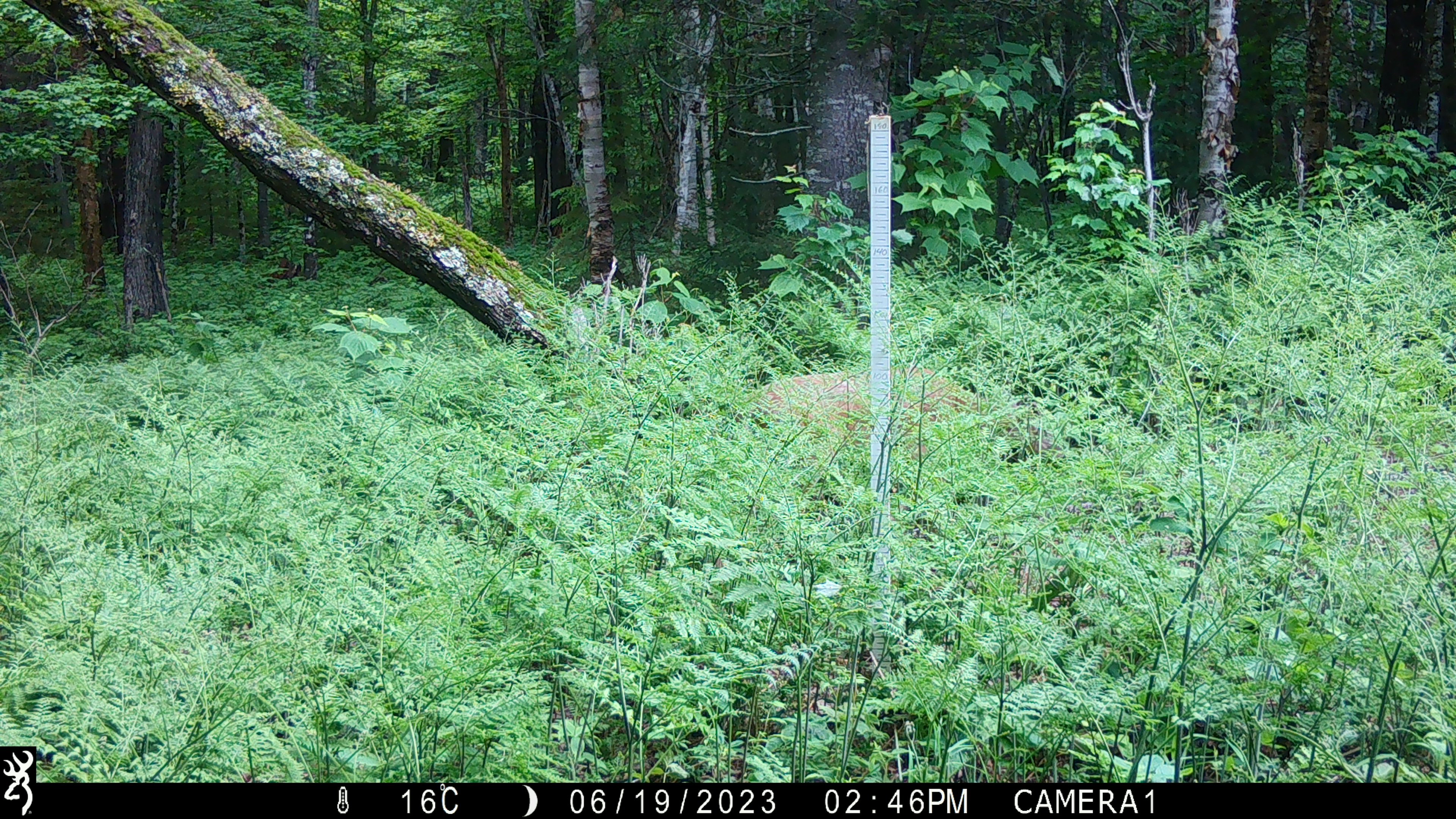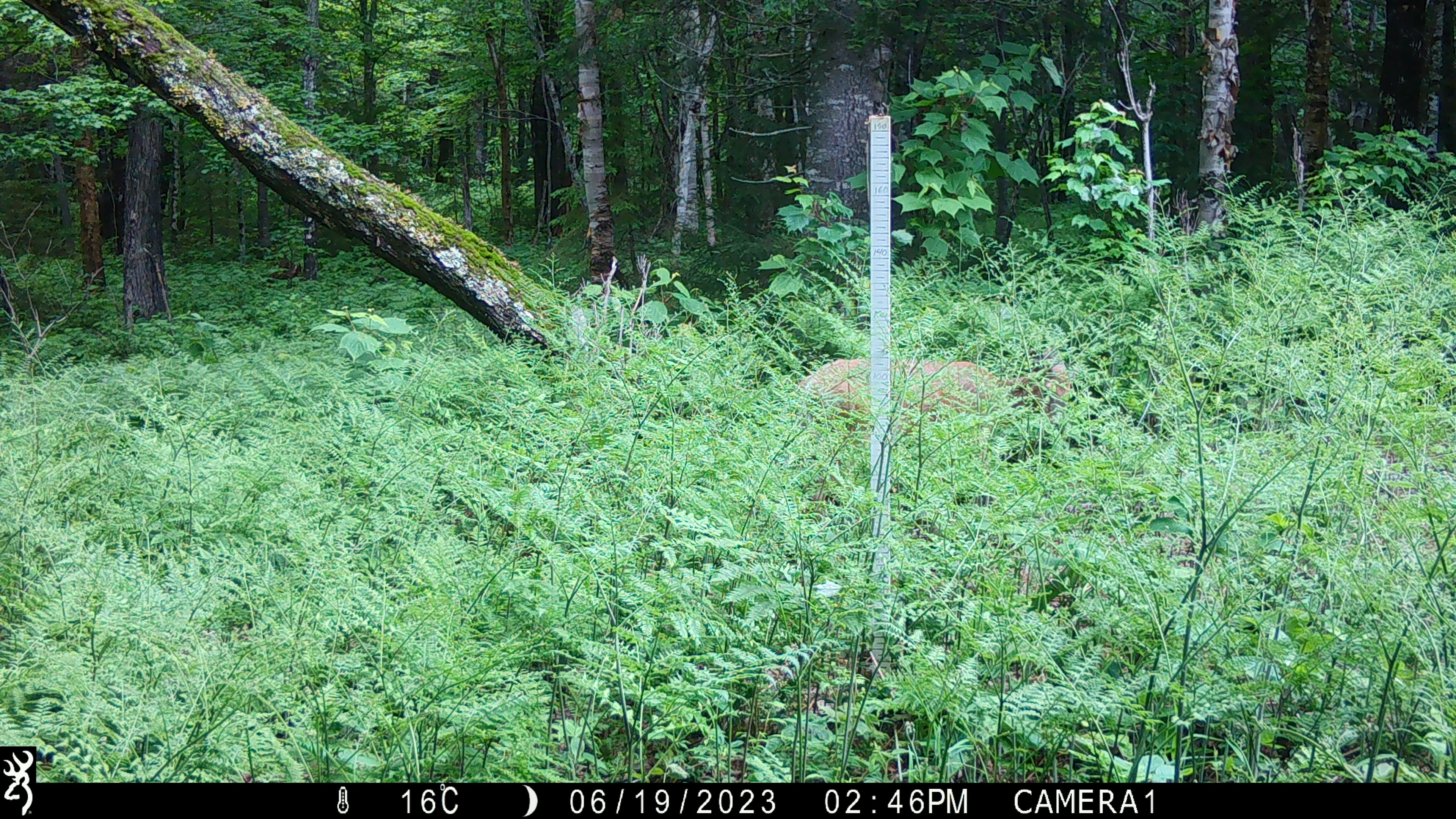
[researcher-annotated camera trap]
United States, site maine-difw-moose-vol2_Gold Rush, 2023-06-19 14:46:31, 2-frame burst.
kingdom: Animalia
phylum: Chordata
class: Mammalia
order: Artiodactyla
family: Cervidae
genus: Odocoileus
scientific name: Odocoileus virginianus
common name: white-tailed deer